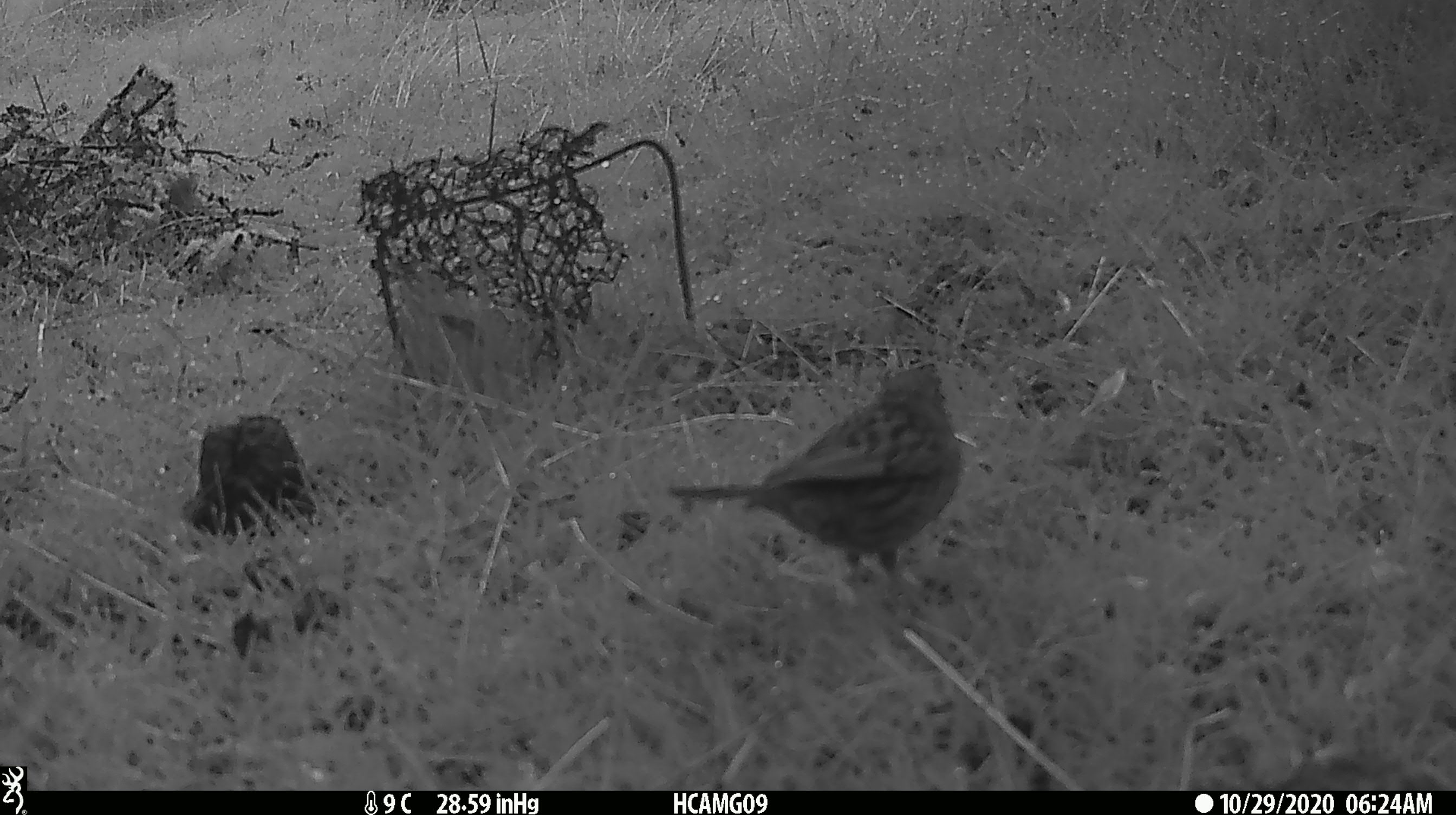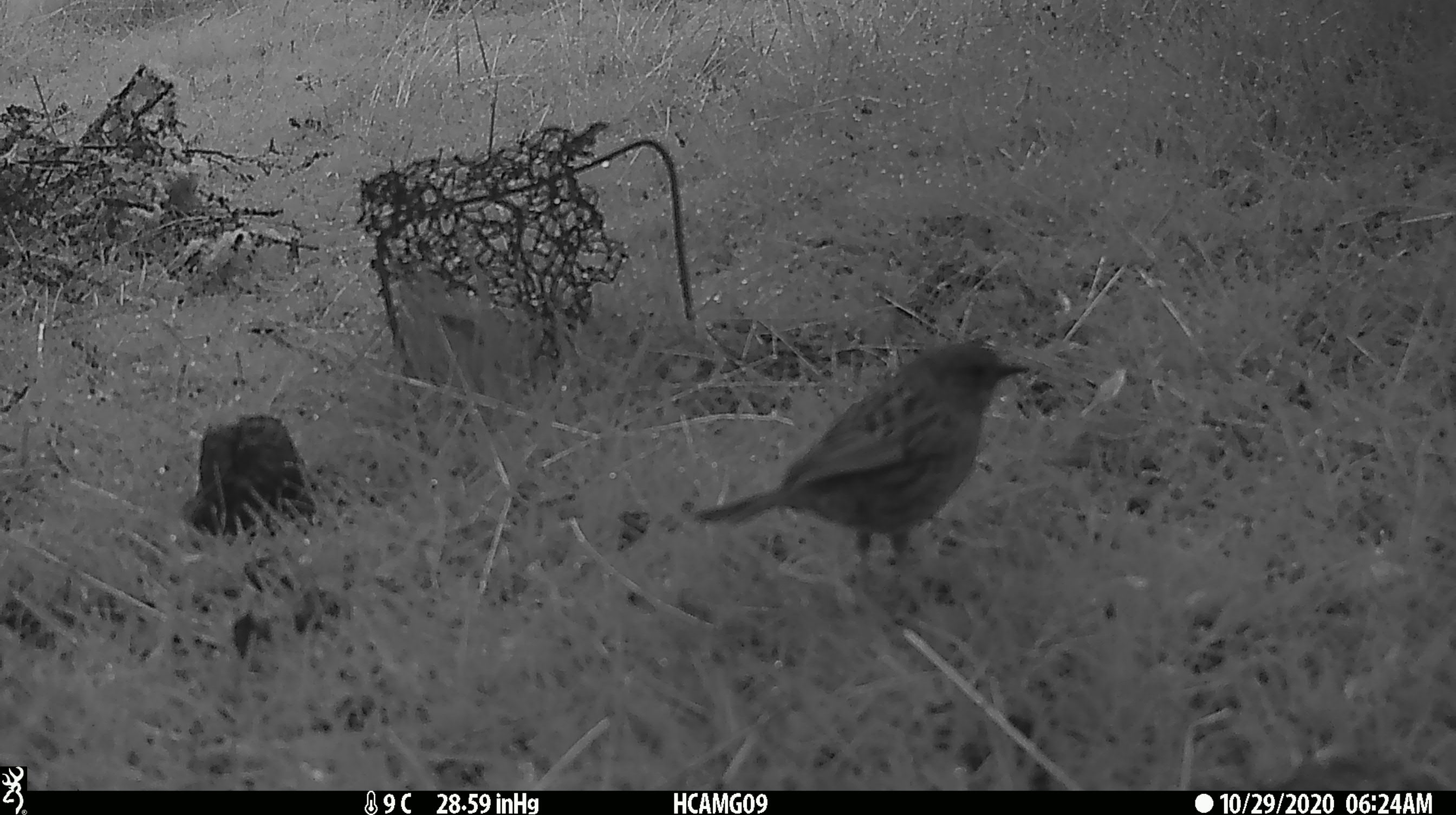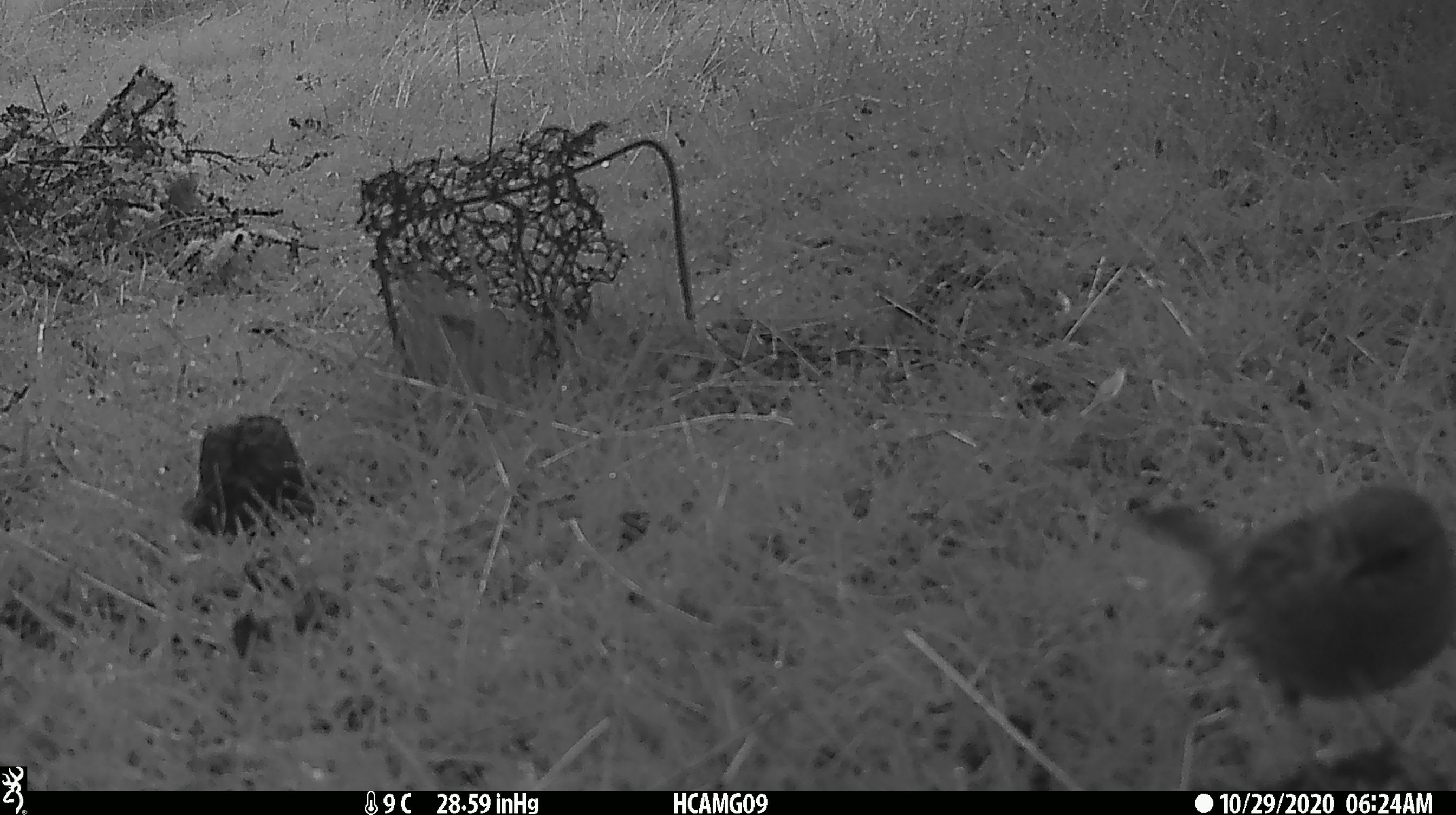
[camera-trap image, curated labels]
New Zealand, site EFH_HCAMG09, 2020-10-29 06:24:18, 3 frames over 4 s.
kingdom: Animalia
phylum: Chordata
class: Aves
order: Passeriformes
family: Prunellidae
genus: Prunella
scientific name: Prunella modularis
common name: dunnock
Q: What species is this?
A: Dunnock (Prunella modularis).